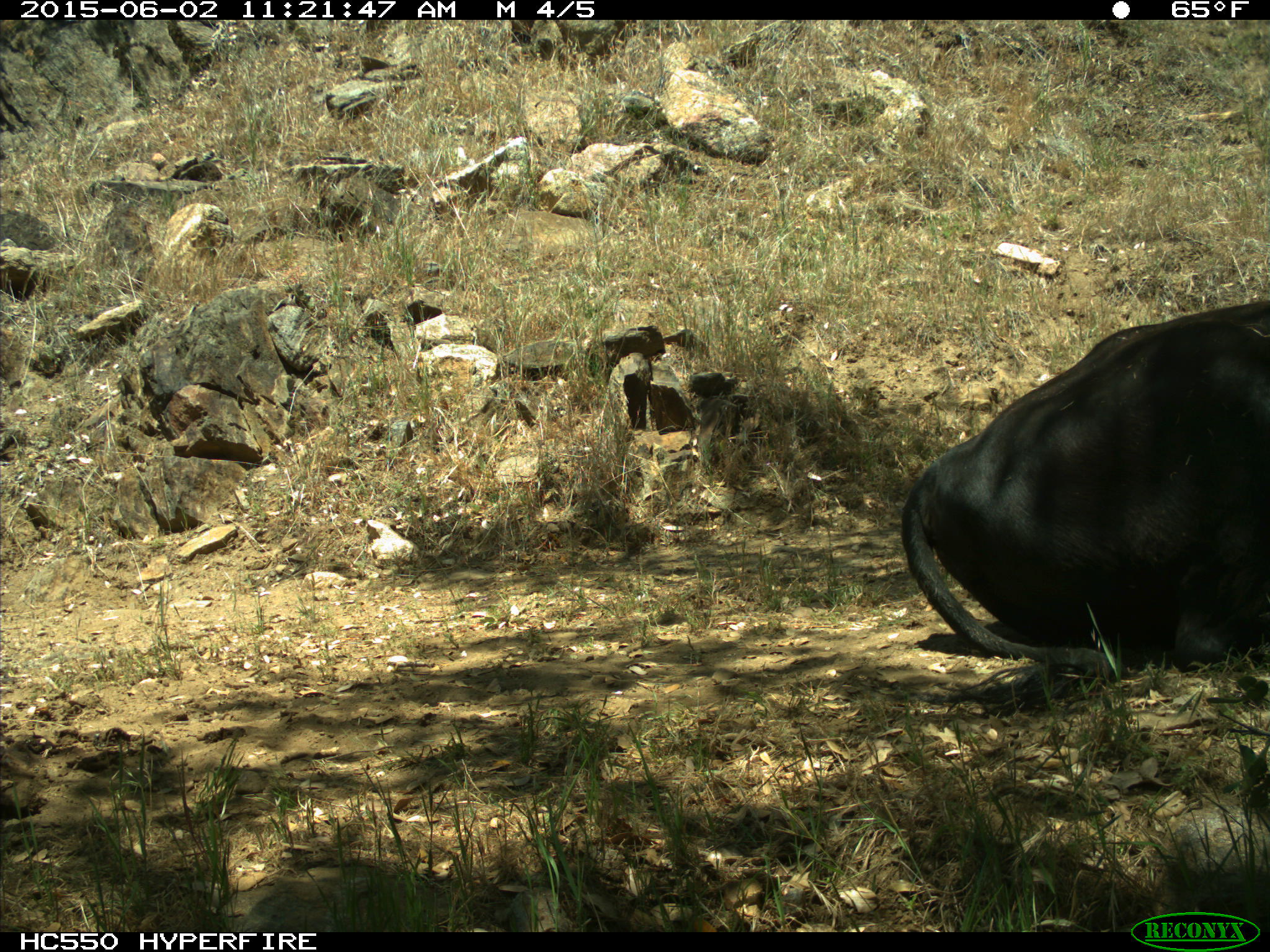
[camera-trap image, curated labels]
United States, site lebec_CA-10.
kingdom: Animalia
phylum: Chordata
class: Mammalia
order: Artiodactyla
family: Bovidae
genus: Bos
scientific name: Bos taurus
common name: domestic cow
Bos taurus (domestic cow).